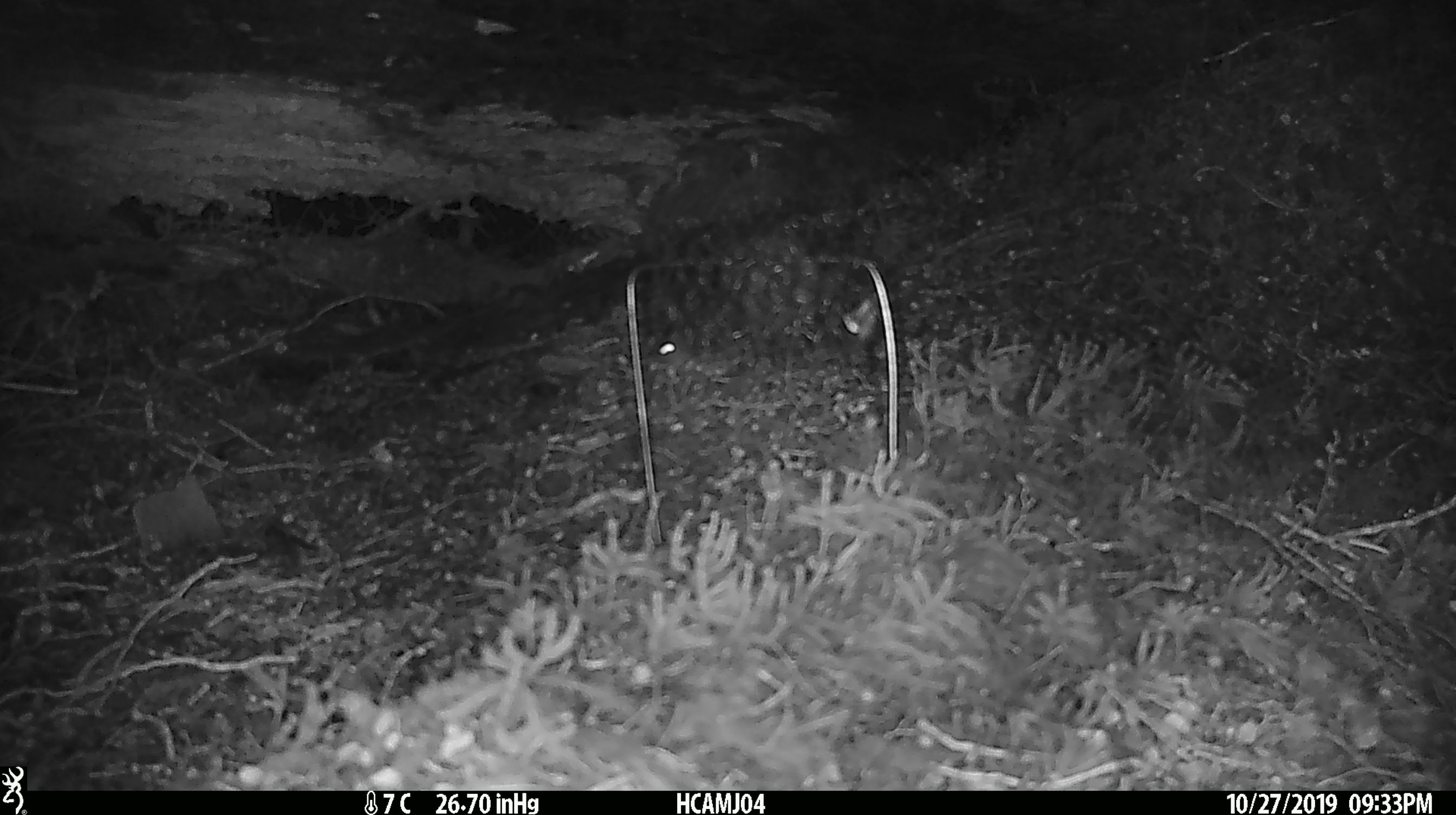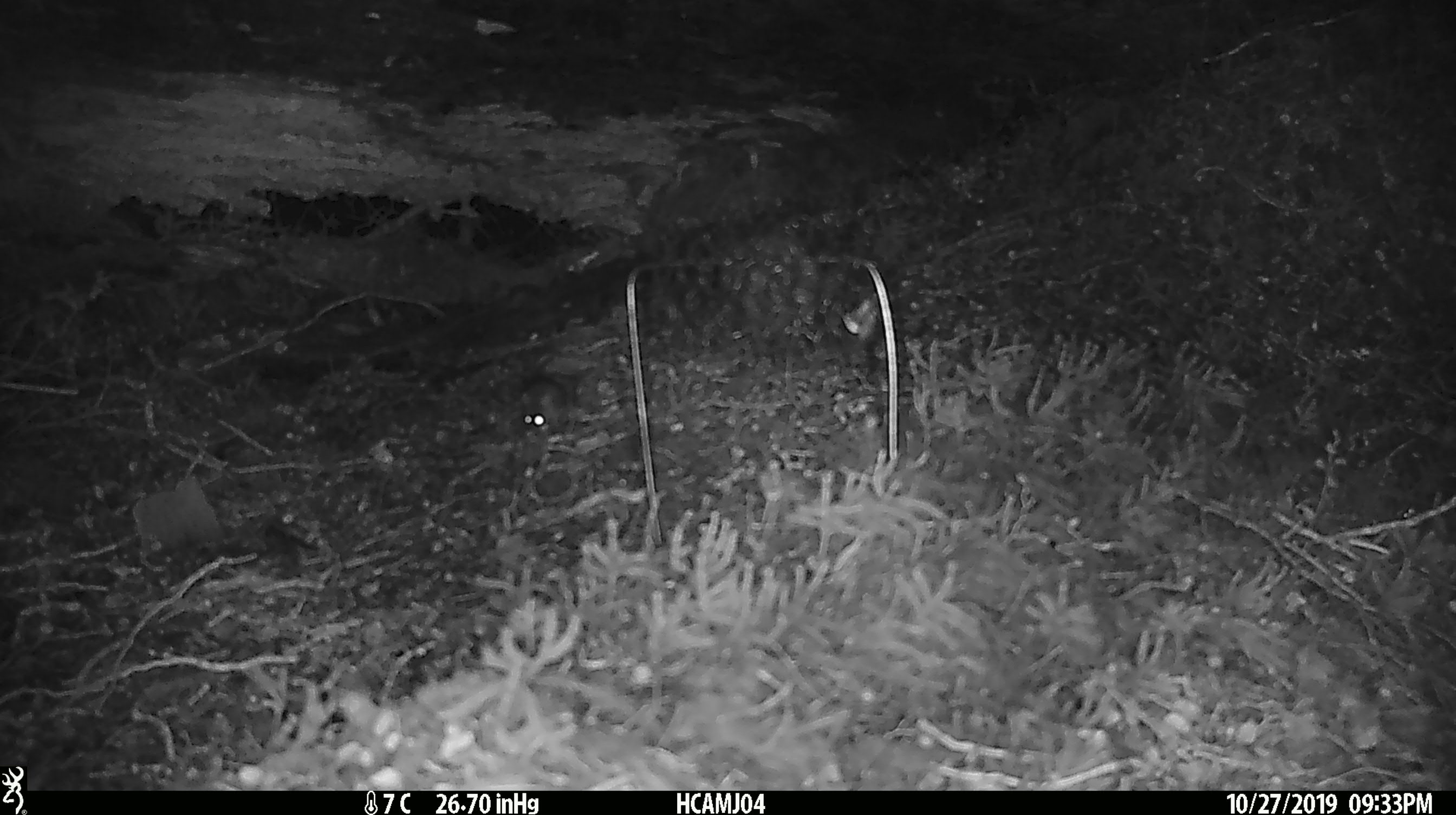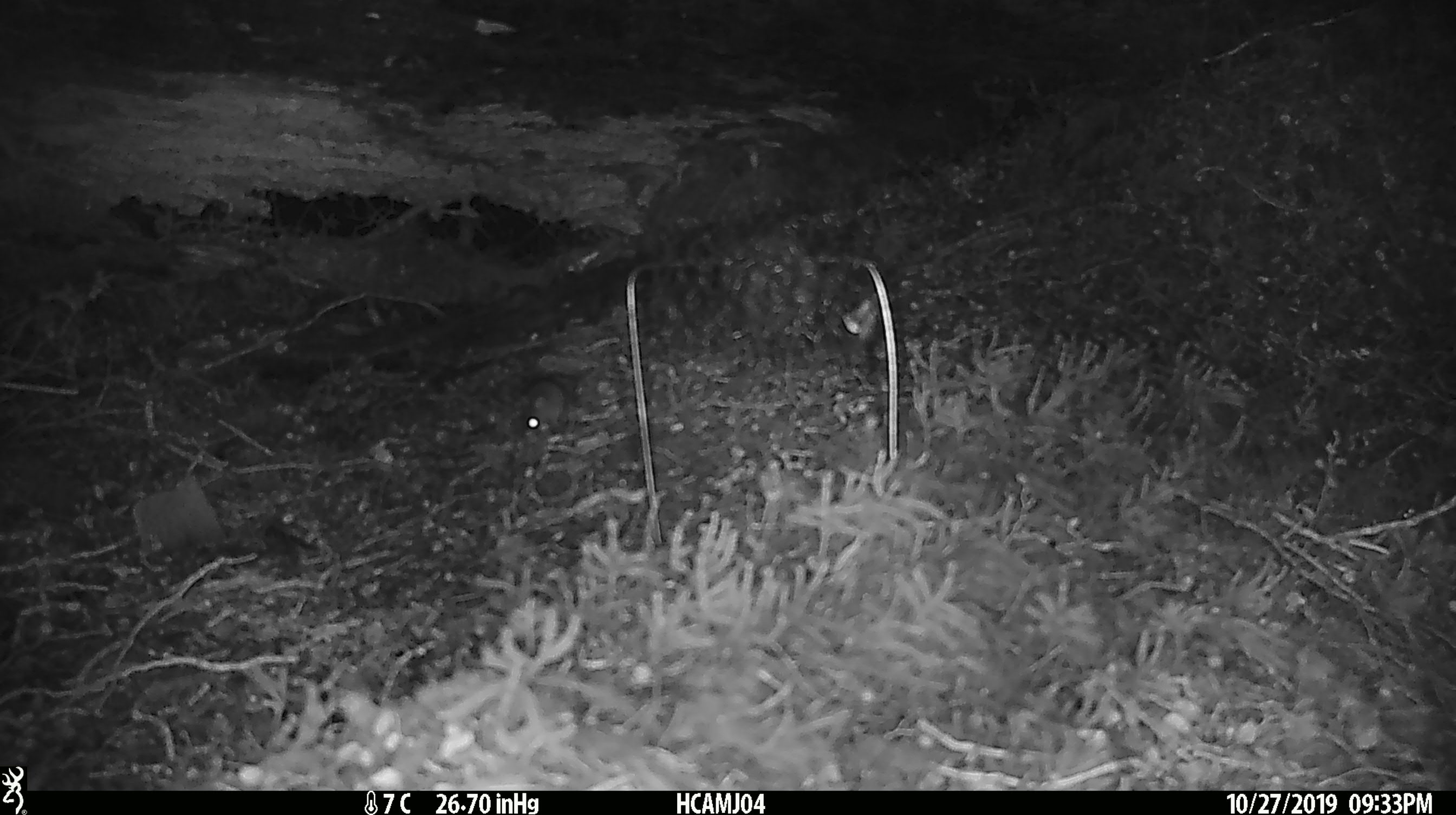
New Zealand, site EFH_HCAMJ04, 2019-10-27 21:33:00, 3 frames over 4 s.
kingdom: Animalia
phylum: Chordata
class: Mammalia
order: Rodentia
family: Muridae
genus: Mus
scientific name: Mus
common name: mouse